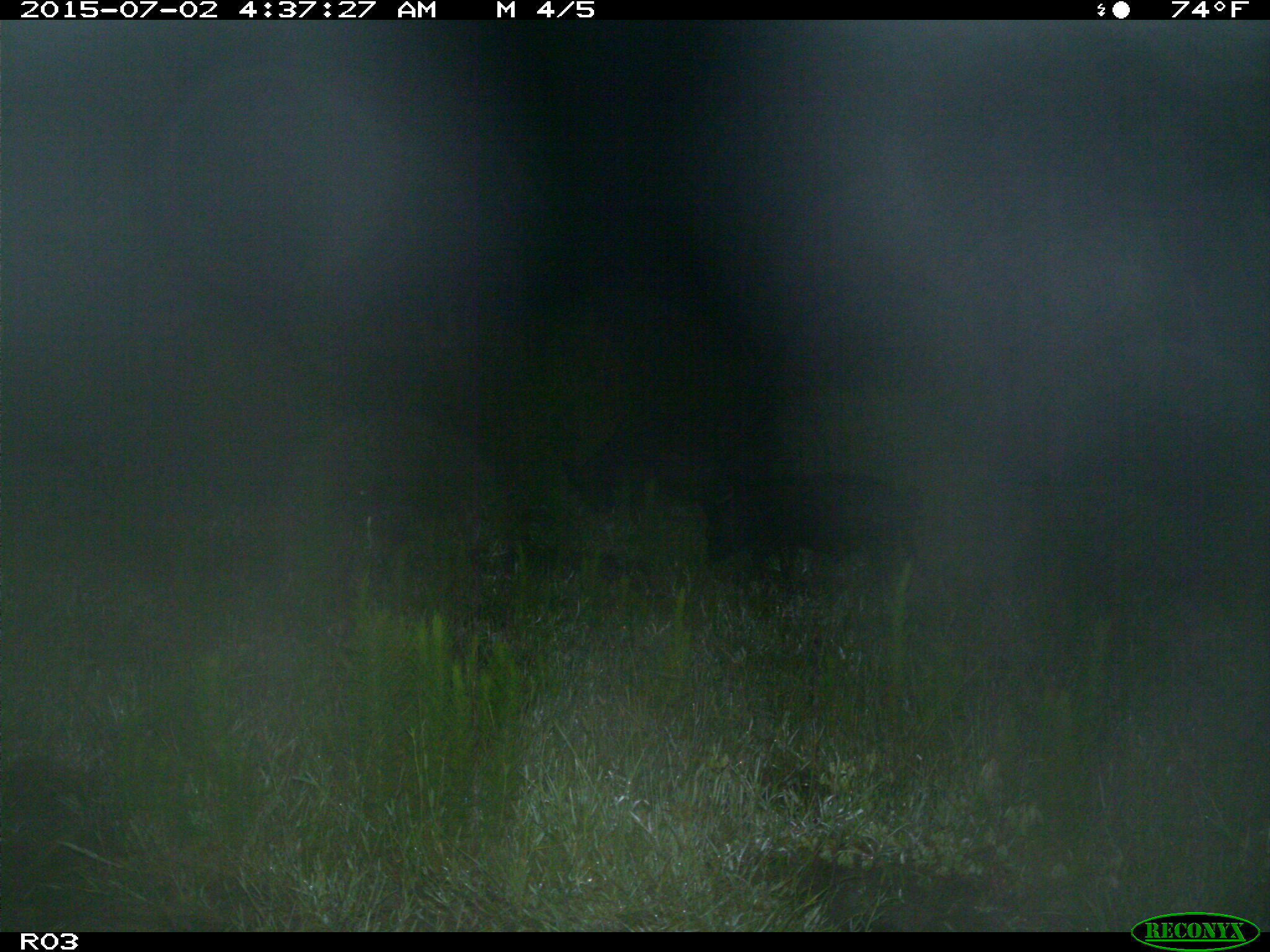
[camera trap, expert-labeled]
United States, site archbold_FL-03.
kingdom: Animalia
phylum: Chordata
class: Mammalia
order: Artiodactyla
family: Suidae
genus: Sus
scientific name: Sus scrofa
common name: wild boar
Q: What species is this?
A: Sus scrofa (wild boar).